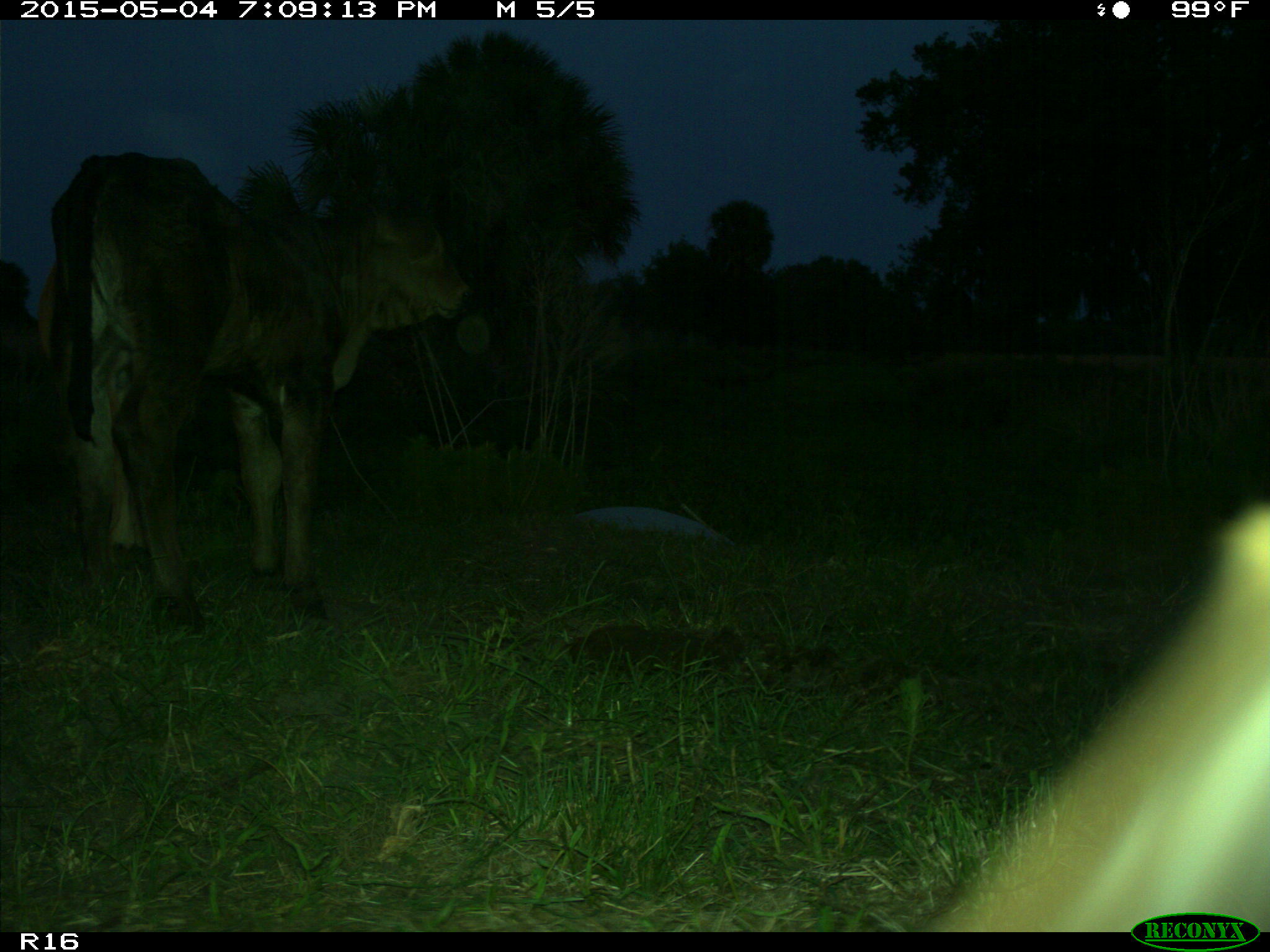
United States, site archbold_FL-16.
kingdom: Animalia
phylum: Chordata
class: Mammalia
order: Artiodactyla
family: Bovidae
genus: Bos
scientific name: Bos taurus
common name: domestic cow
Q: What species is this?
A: Bos taurus (domestic cow).